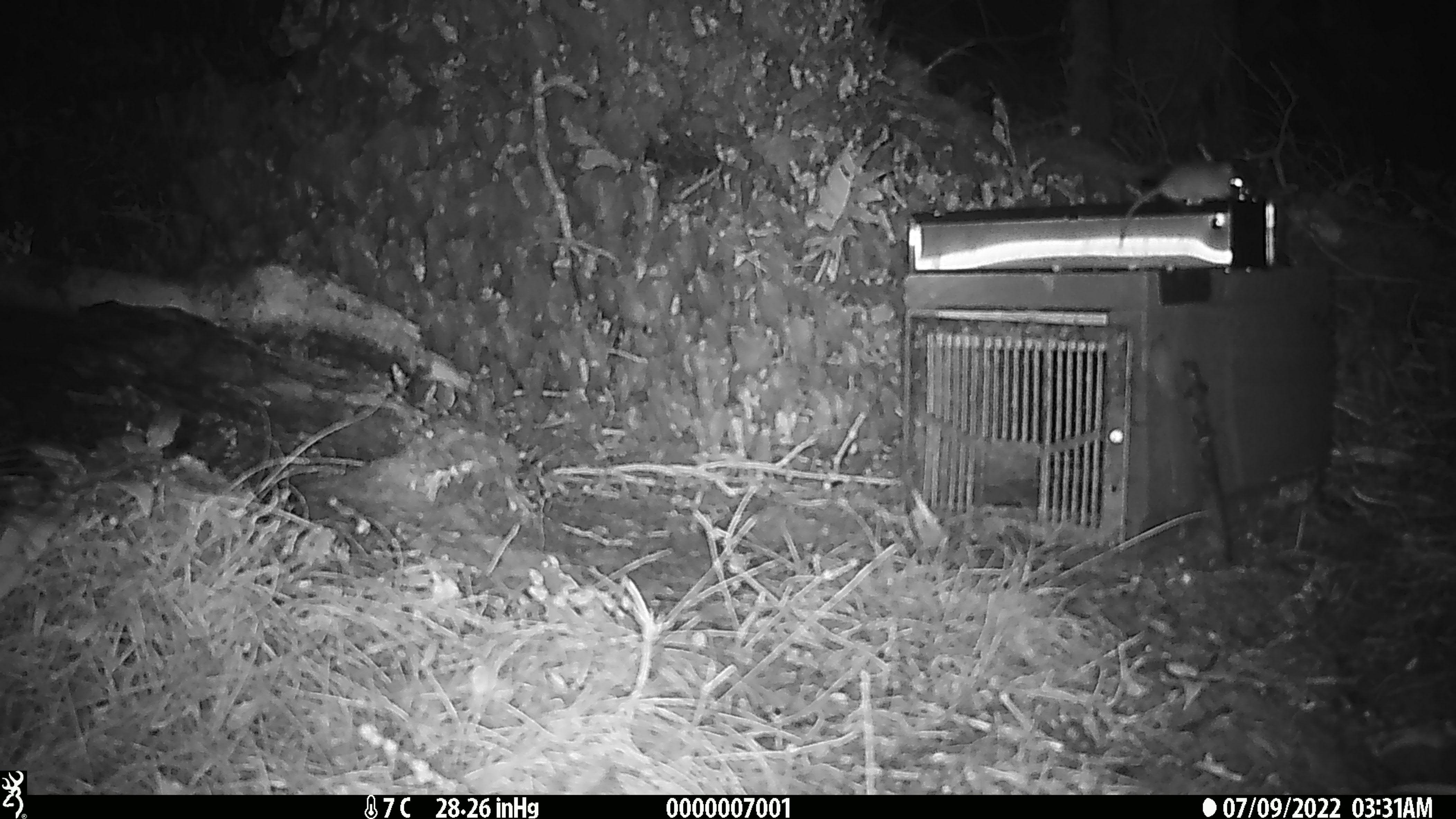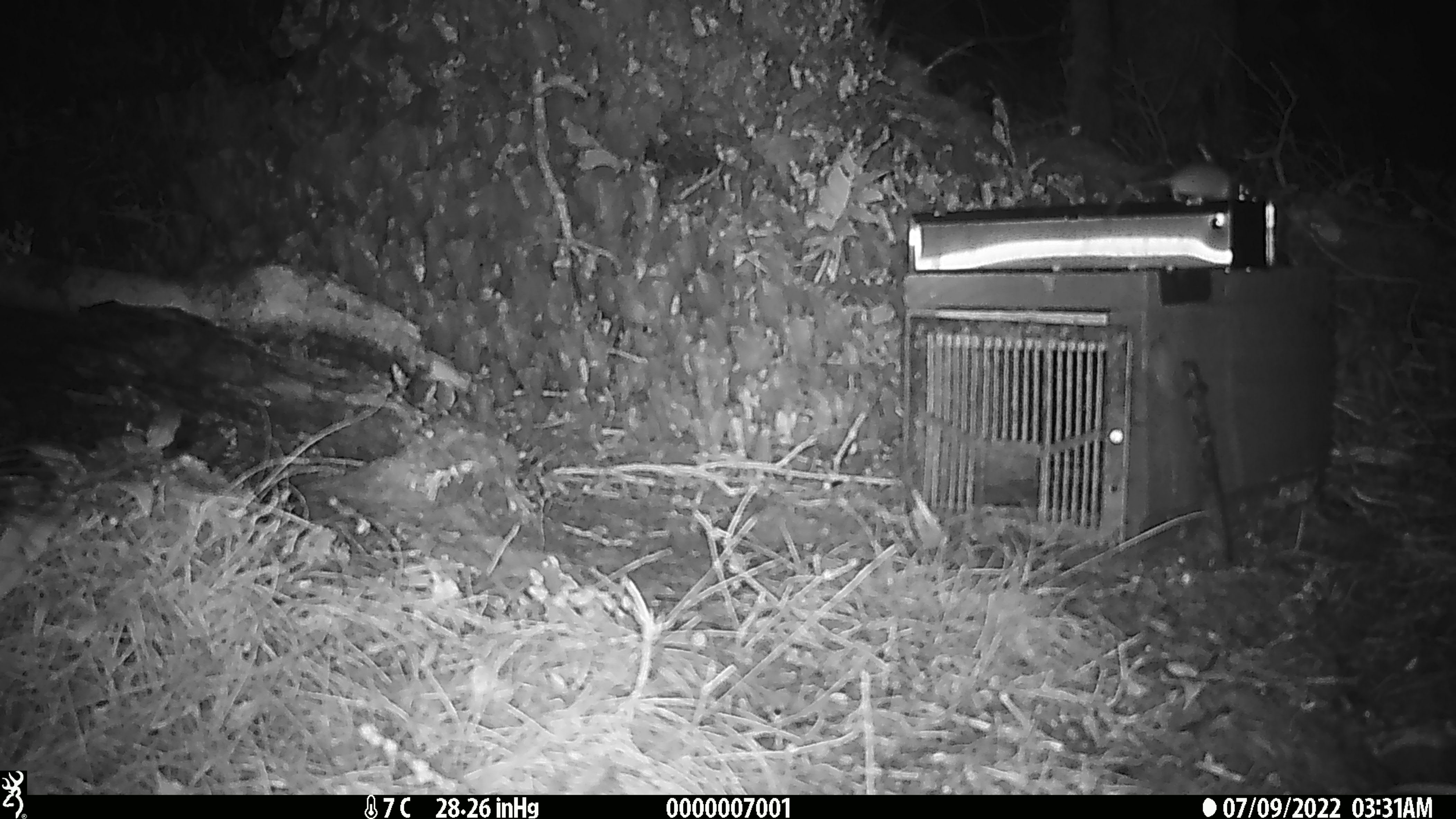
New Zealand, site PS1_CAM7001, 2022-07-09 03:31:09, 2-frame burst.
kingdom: Animalia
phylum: Chordata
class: Mammalia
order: Rodentia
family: Muridae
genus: Mus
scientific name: Mus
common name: mouse